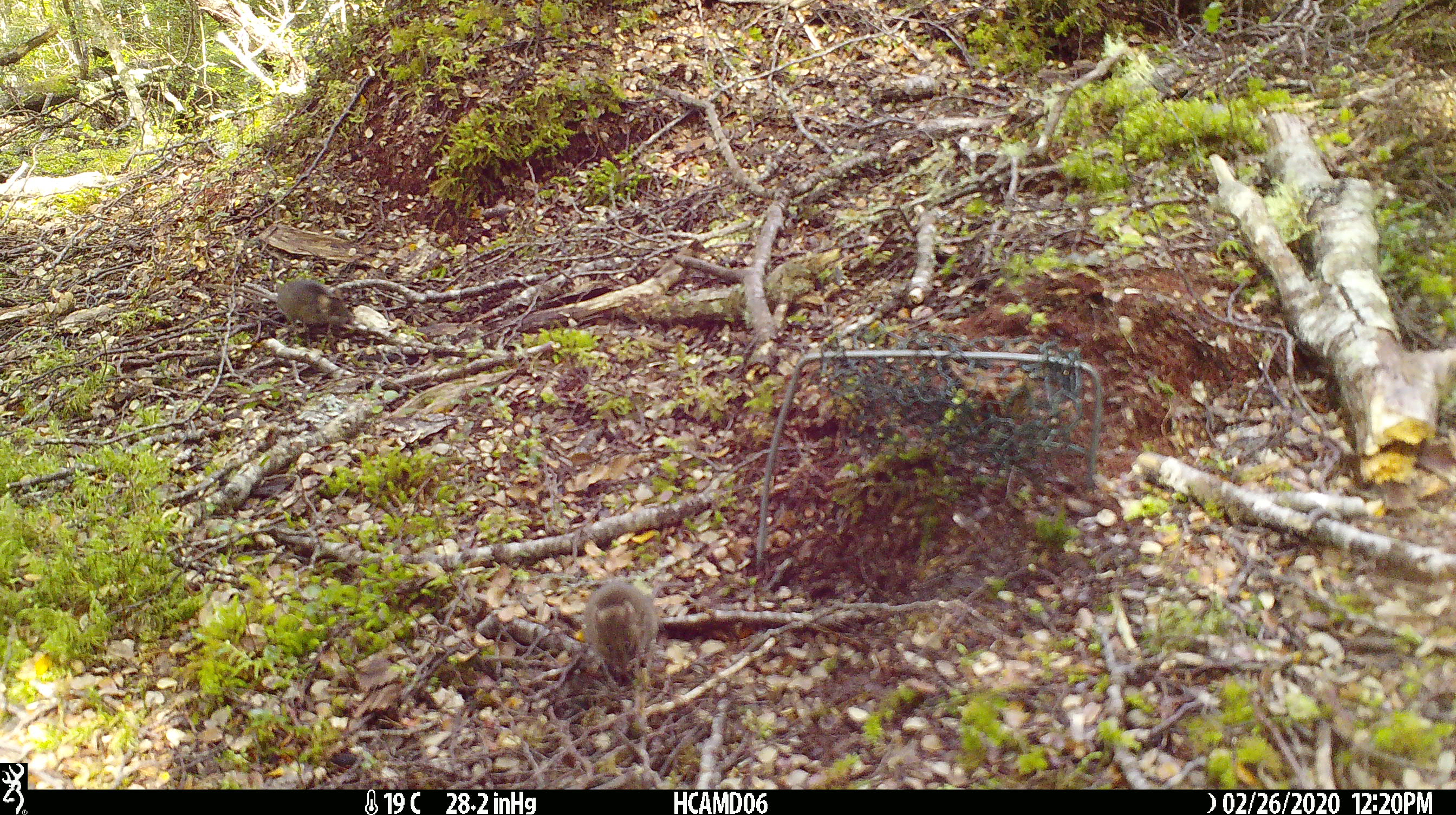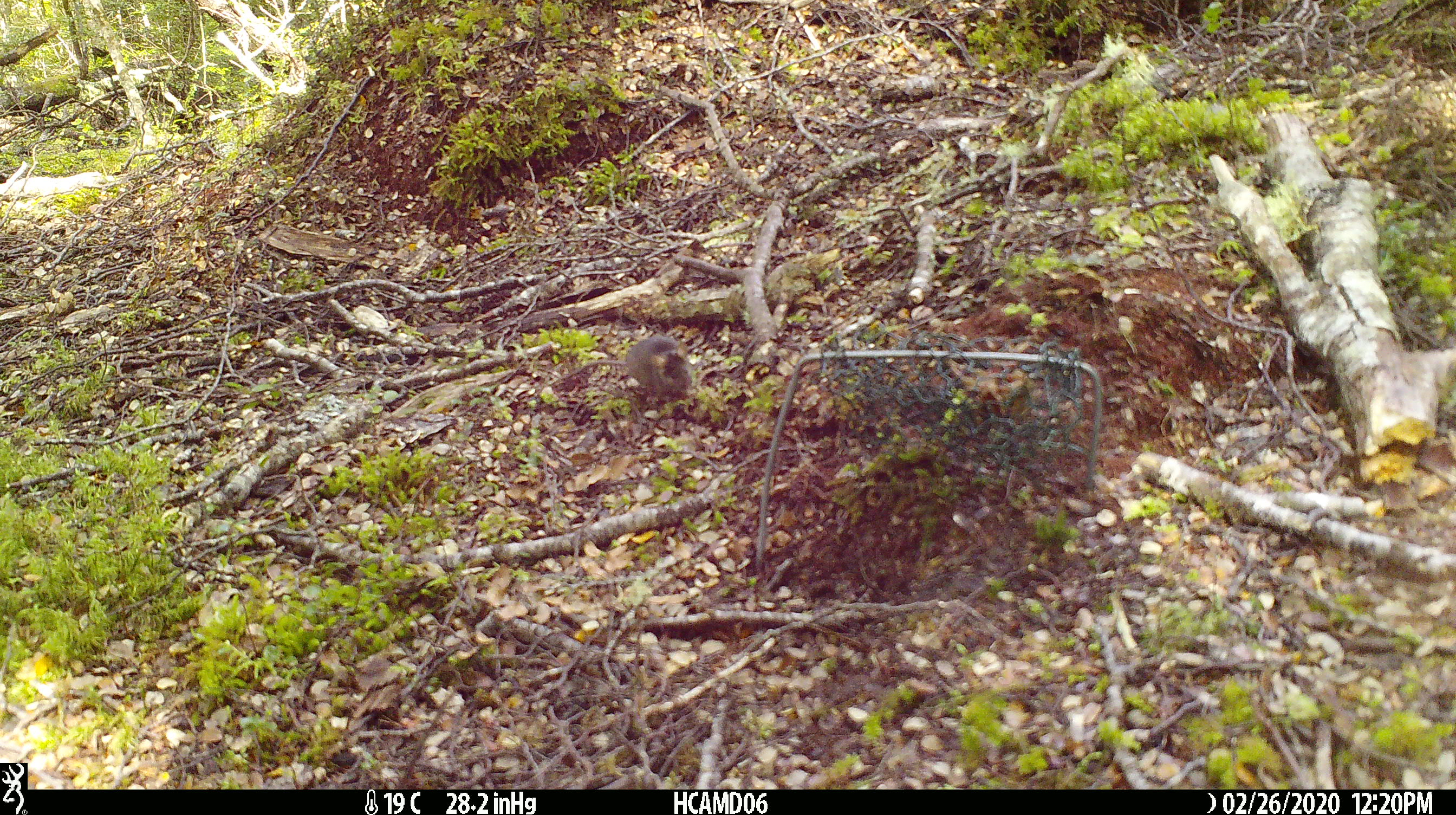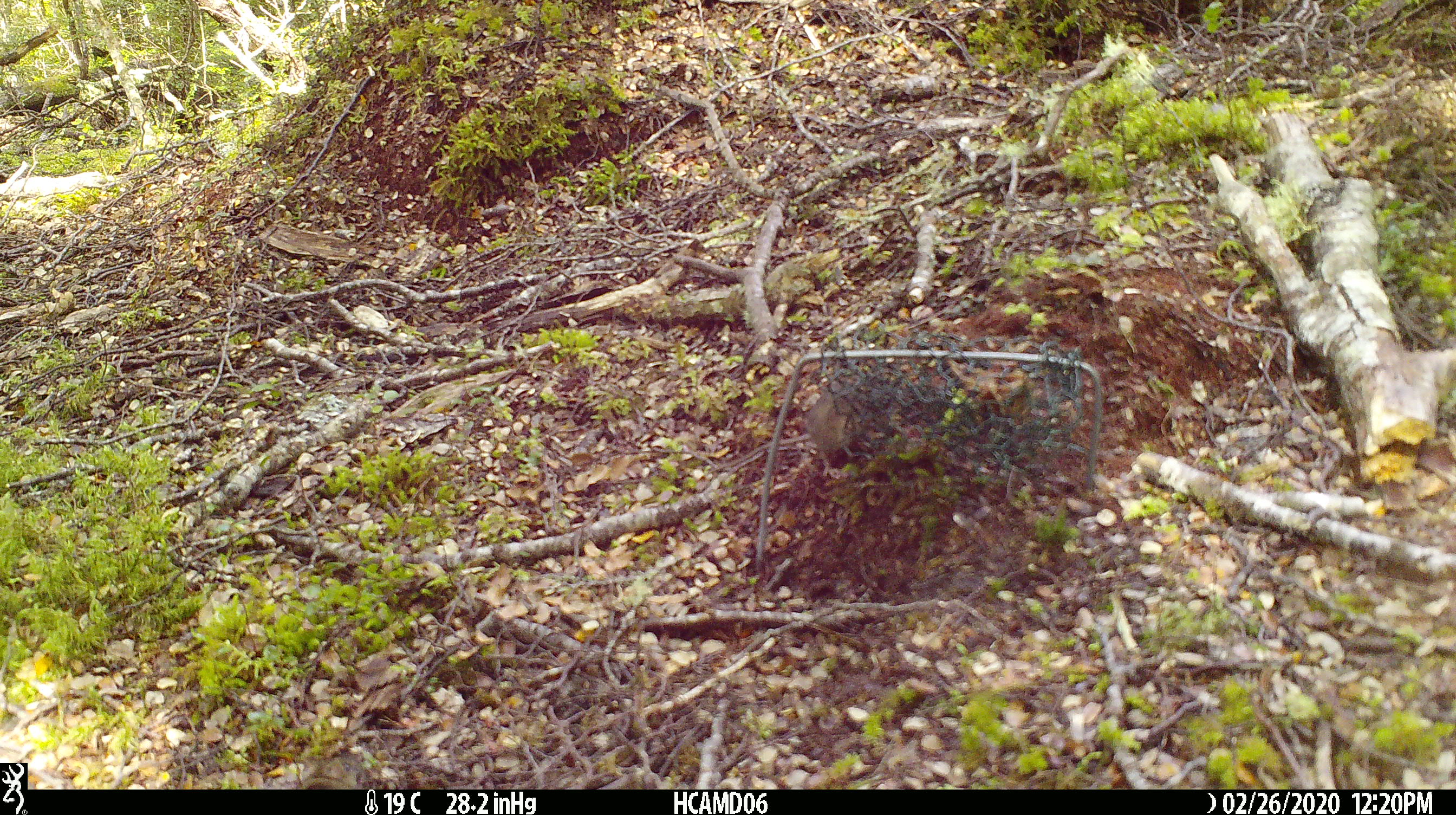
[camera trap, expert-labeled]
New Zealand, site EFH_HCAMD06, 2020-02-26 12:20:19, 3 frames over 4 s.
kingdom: Animalia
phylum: Chordata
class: Mammalia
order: Rodentia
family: Muridae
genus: Mus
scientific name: Mus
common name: mouse